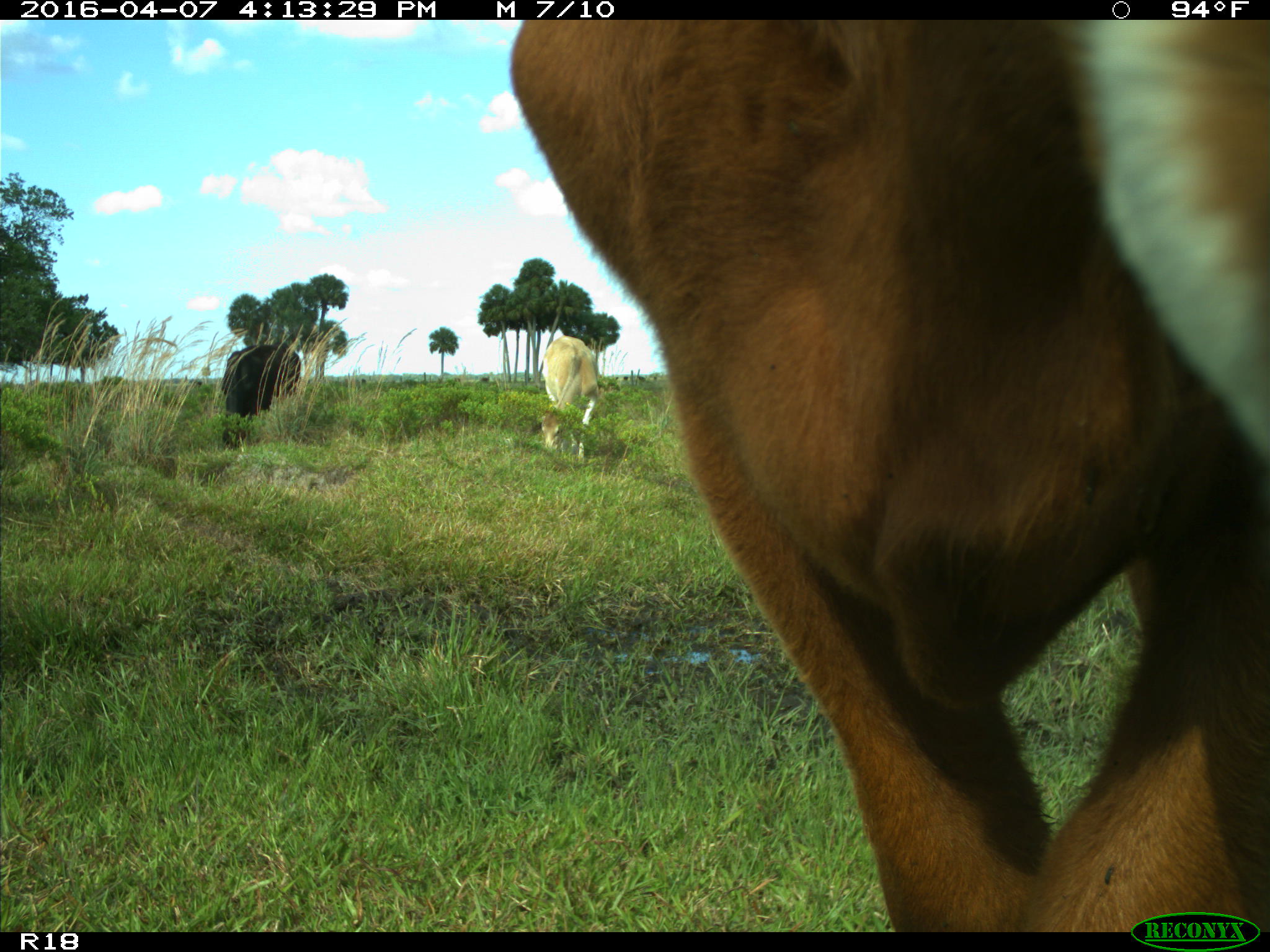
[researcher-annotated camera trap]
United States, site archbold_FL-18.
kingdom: Animalia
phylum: Chordata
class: Mammalia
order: Artiodactyla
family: Bovidae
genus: Bos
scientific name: Bos taurus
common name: domestic cow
Bos taurus (domestic cow).